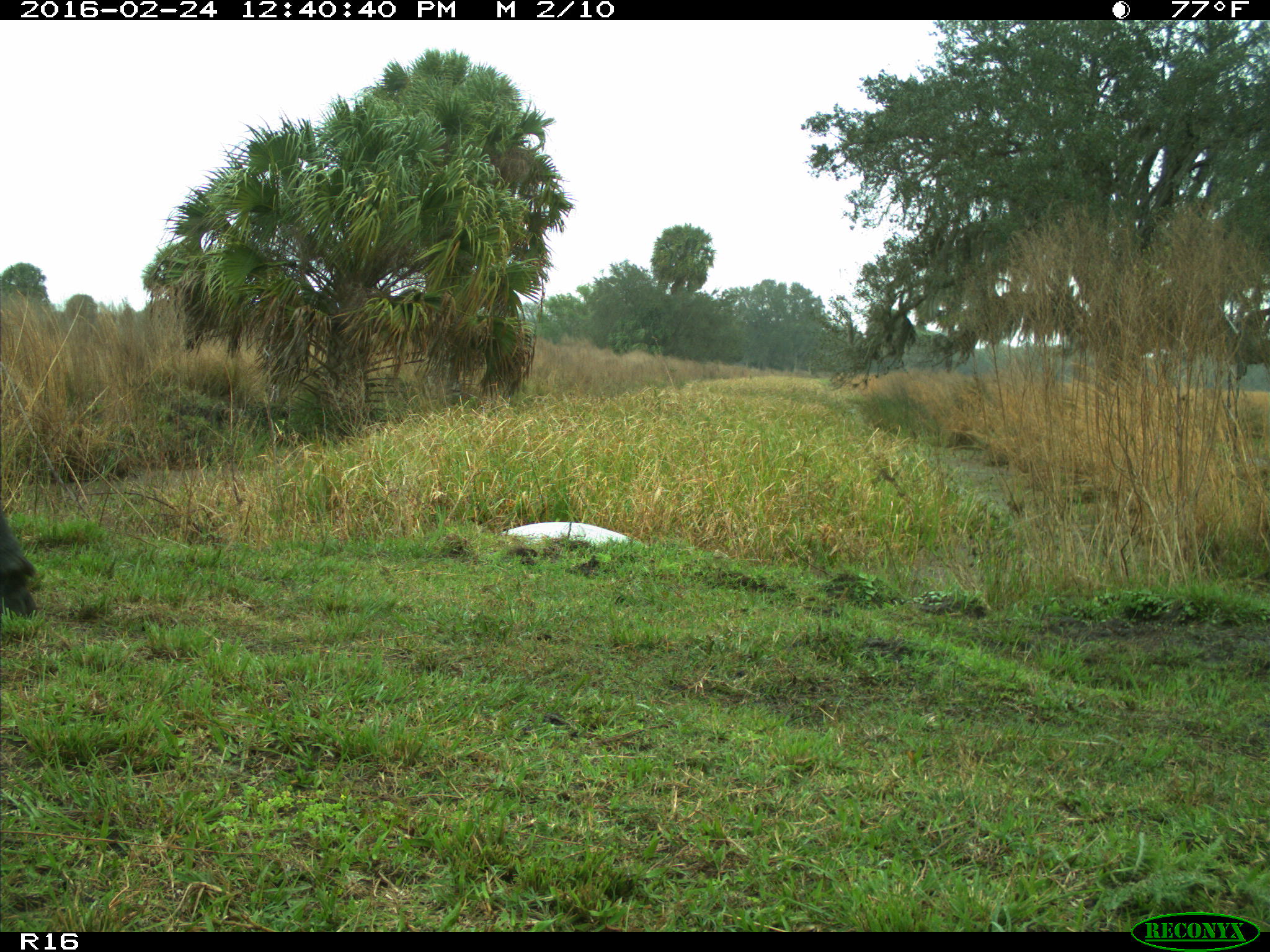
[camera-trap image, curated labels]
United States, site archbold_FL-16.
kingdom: Animalia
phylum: Chordata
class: Mammalia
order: Artiodactyla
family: Bovidae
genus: Bos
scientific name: Bos taurus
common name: domestic cow